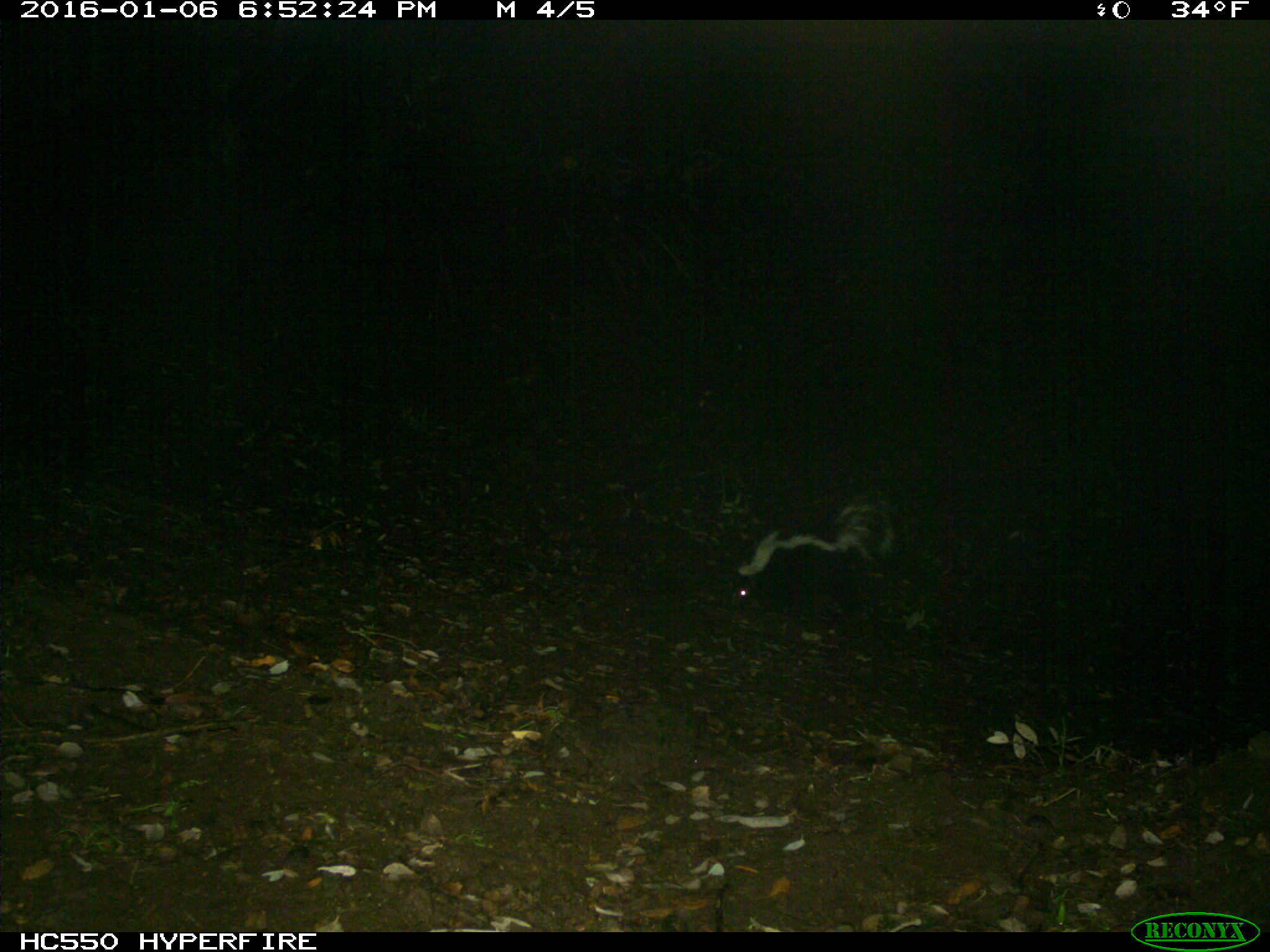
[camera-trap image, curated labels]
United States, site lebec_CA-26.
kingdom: Animalia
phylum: Chordata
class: Mammalia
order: Carnivora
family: Mephitidae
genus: Mephitis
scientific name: Mephitis mephitis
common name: striped skunk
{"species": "Mephitis mephitis (striped skunk)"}